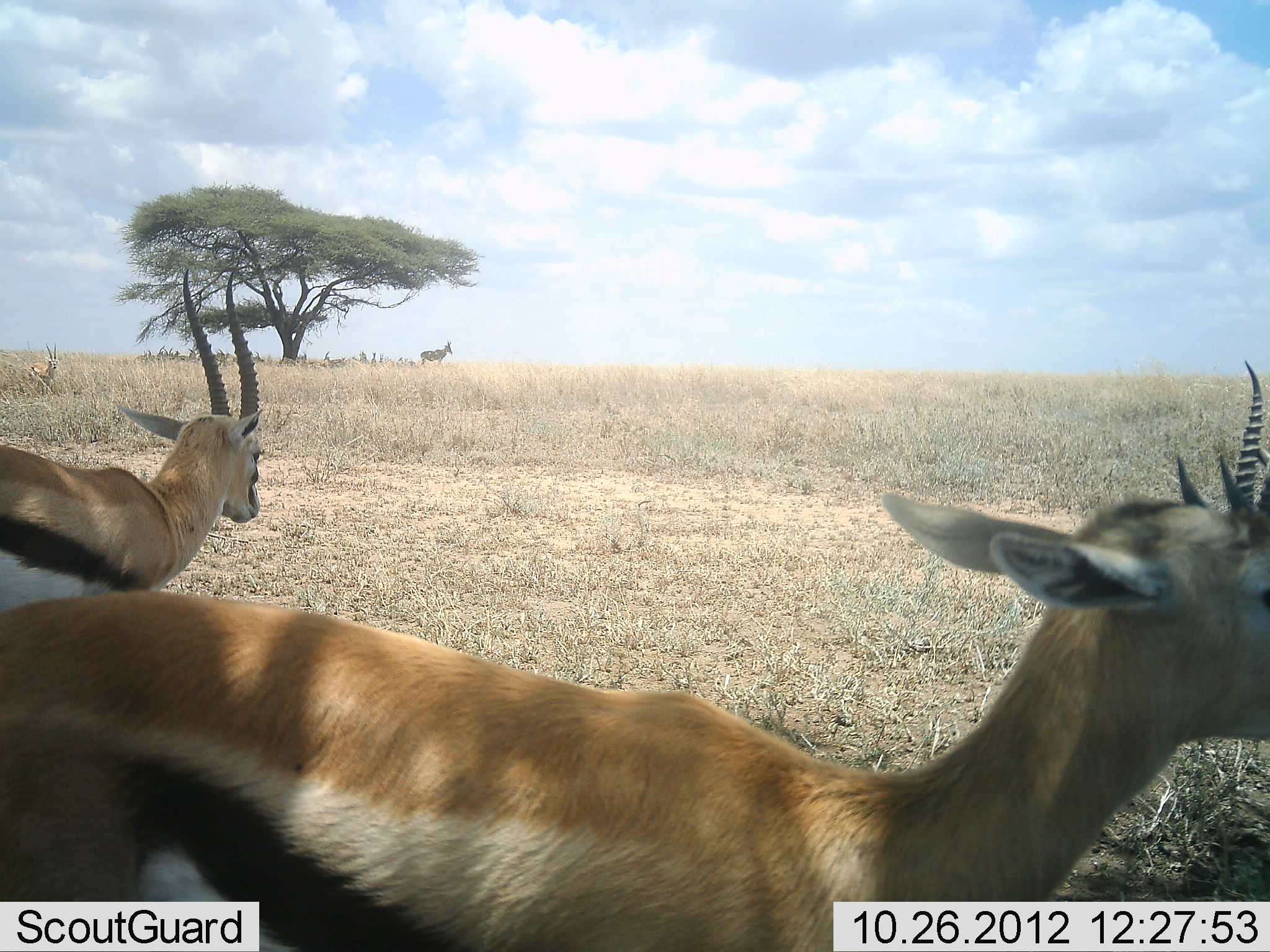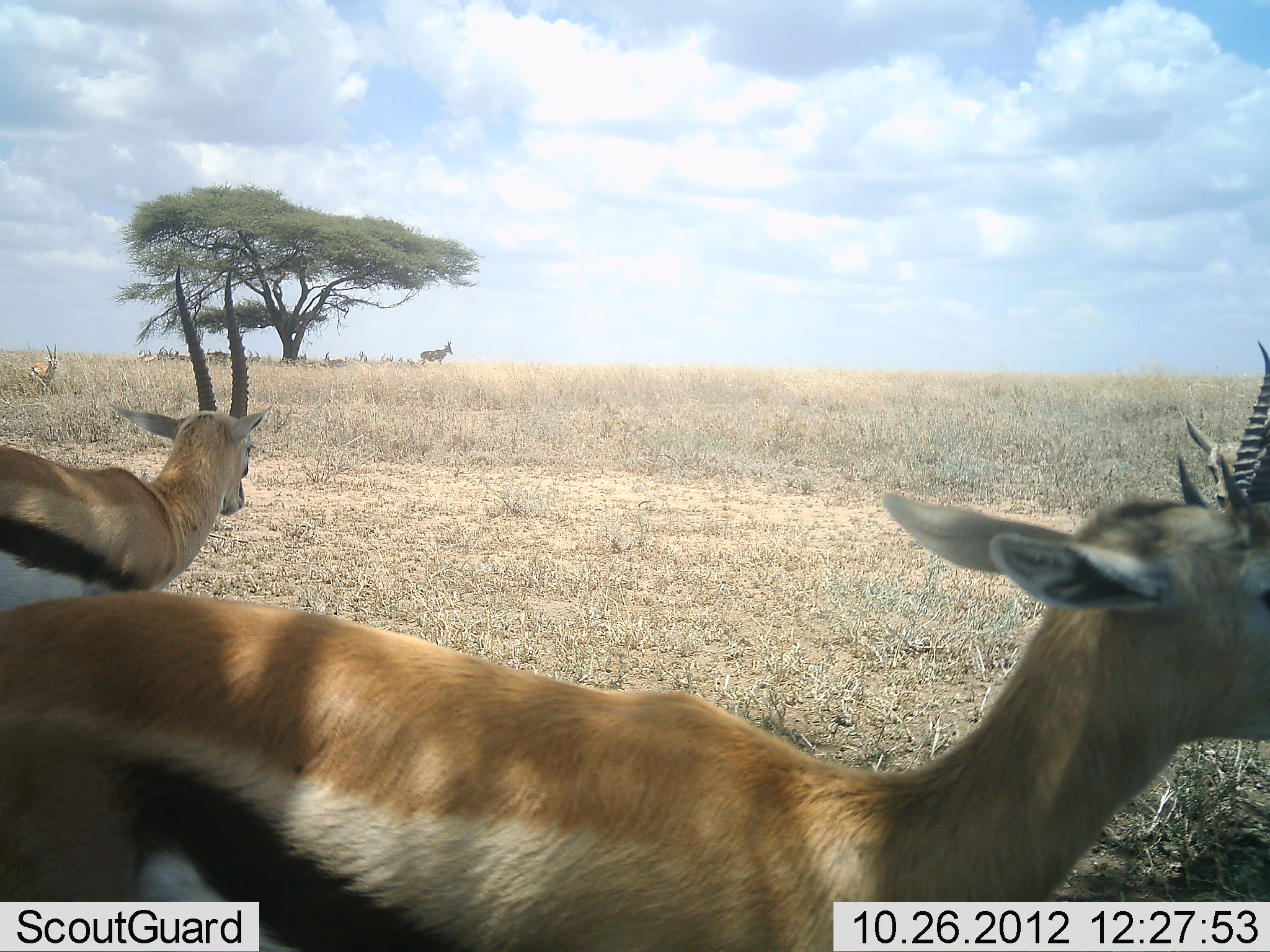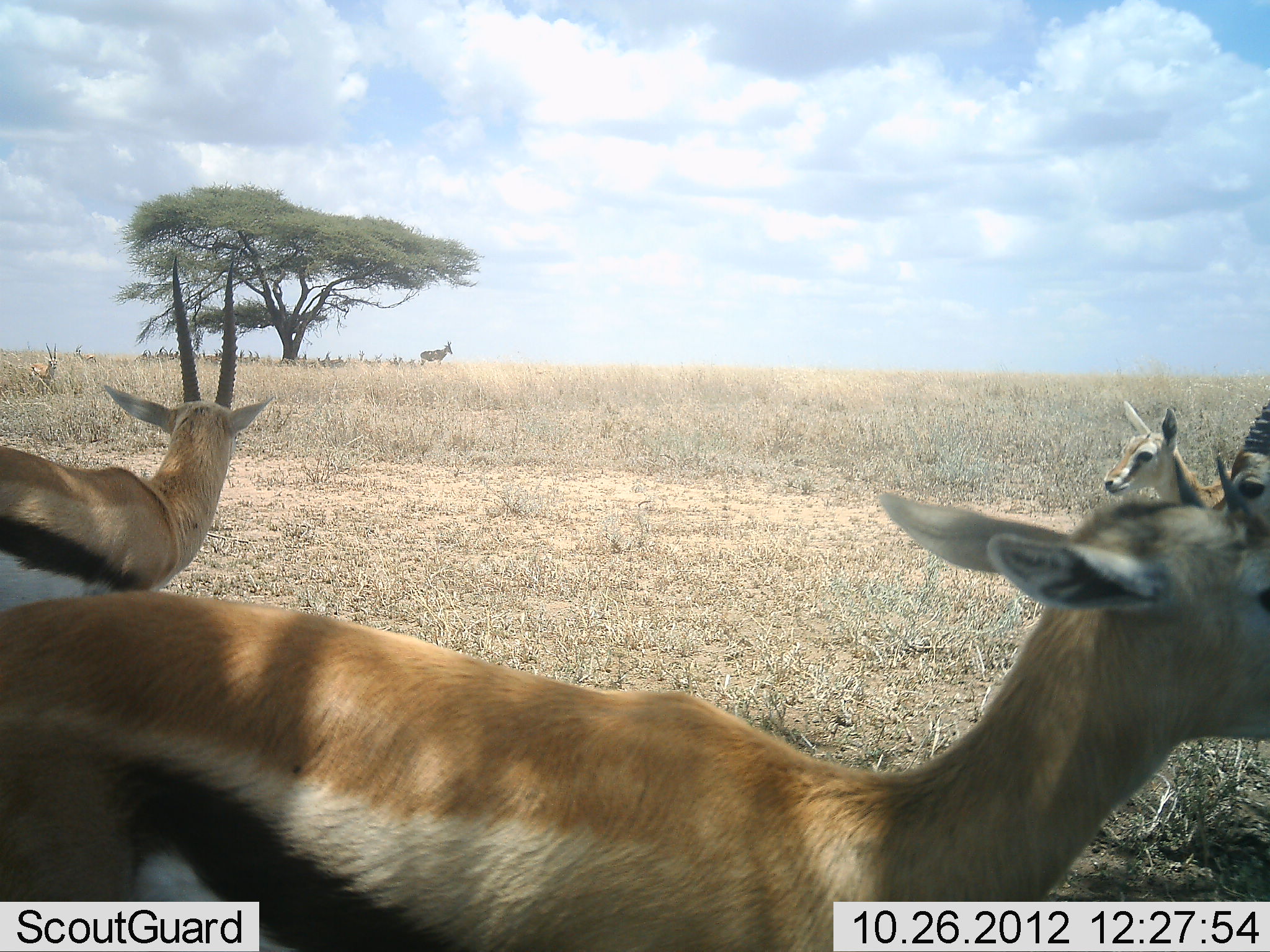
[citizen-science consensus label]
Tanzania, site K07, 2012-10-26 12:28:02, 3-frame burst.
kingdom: Animalia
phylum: Chordata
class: Mammalia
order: Artiodactyla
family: Bovidae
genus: Eudorcas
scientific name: Eudorcas thomsonii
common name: thomson's gazelle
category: gazellethomsons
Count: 4.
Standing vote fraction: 92%.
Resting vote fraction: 8%.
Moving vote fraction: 15%.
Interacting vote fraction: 0%.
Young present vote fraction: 8%.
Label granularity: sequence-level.